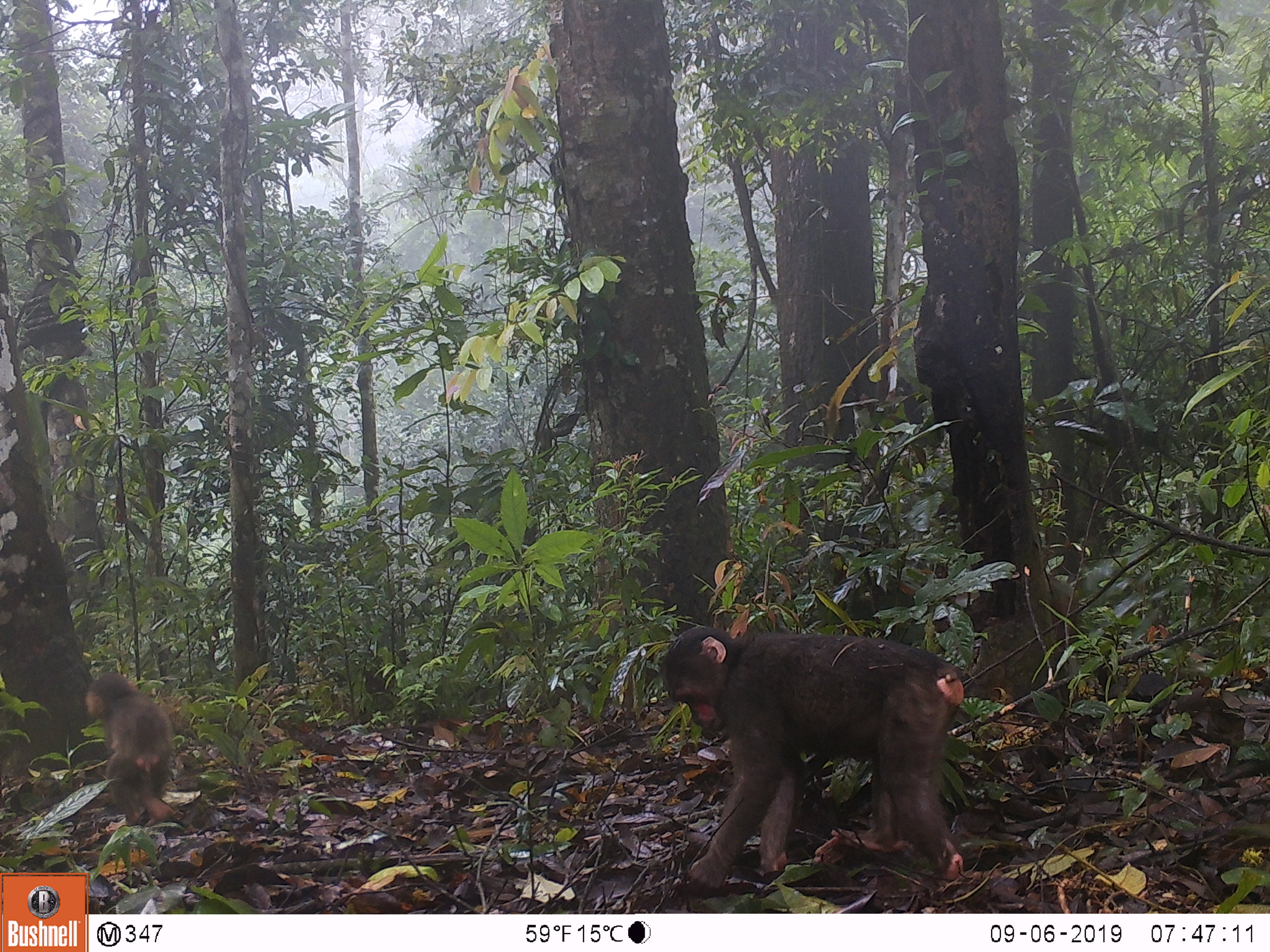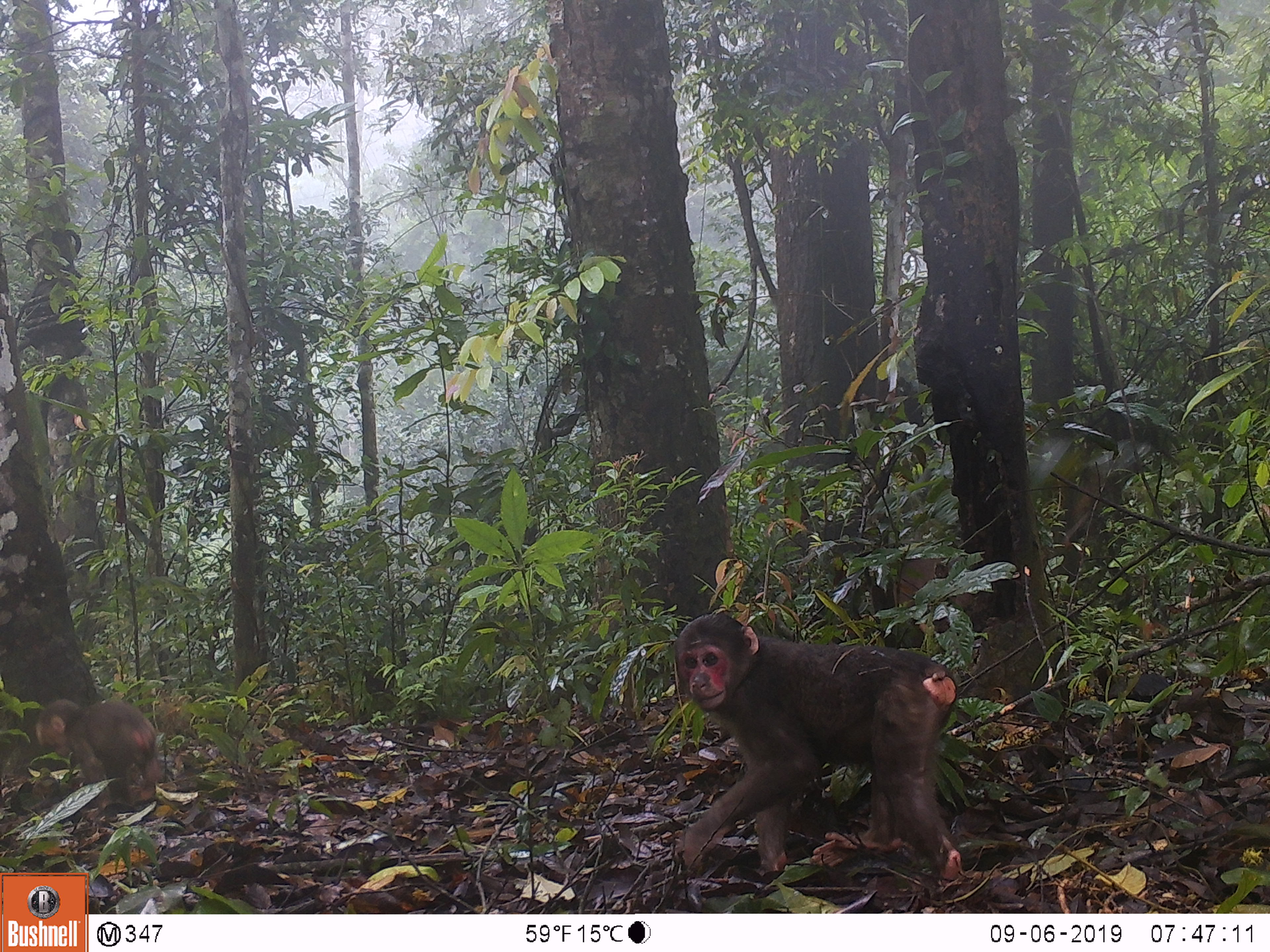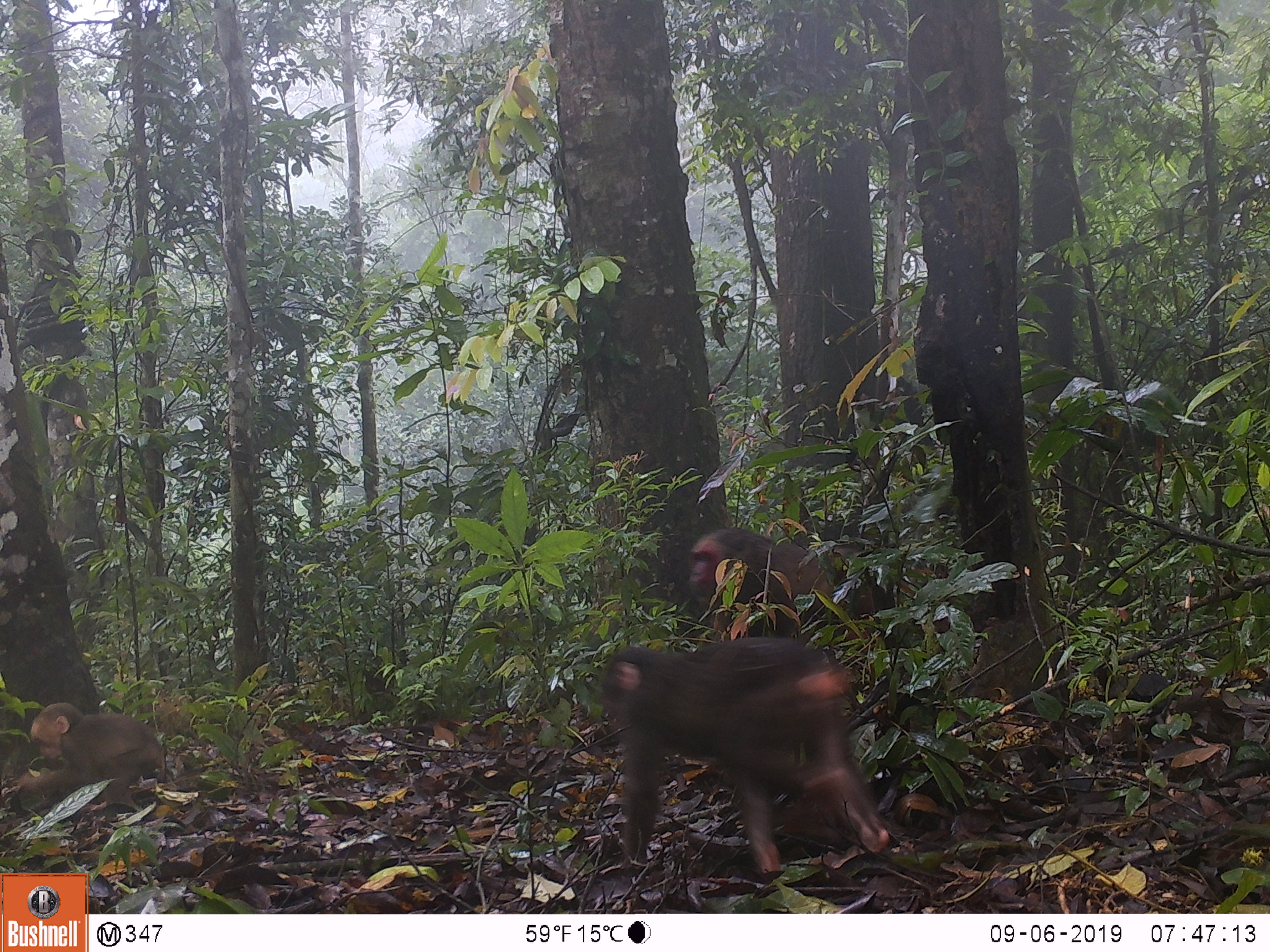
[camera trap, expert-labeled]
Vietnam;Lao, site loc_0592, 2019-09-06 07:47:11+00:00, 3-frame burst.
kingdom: Animalia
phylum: Chordata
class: Mammalia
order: Primates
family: Cercopithecidae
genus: Macaca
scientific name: Macaca arctoides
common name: stump-tailed macaque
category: stump tailed macaque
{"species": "stump tailed macaque (stump-tailed macaque) (Macaca arctoides)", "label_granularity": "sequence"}